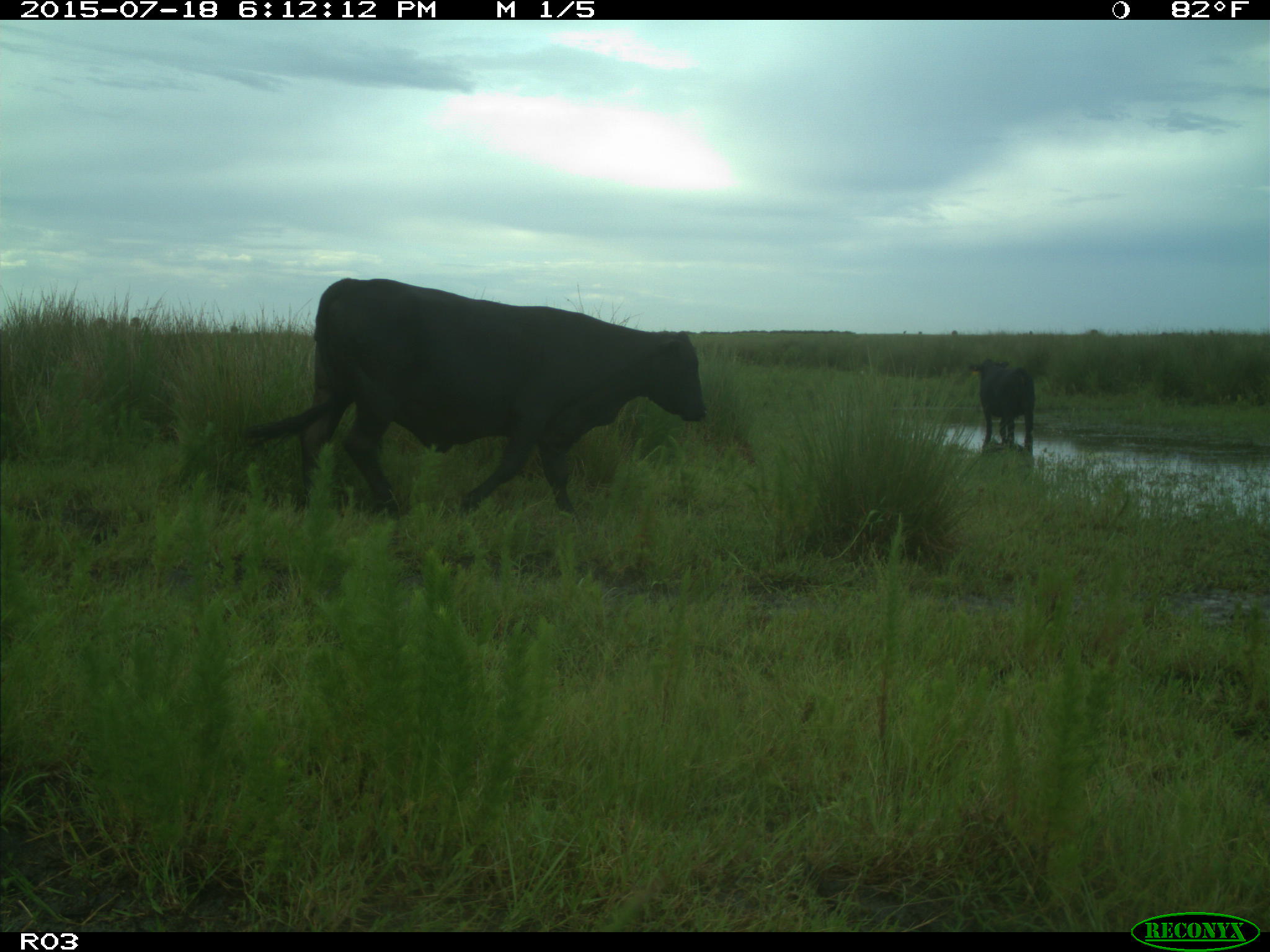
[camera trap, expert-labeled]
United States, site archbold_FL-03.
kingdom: Animalia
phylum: Chordata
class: Mammalia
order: Artiodactyla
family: Bovidae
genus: Bos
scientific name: Bos taurus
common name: domestic cow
Bos taurus (domestic cow).